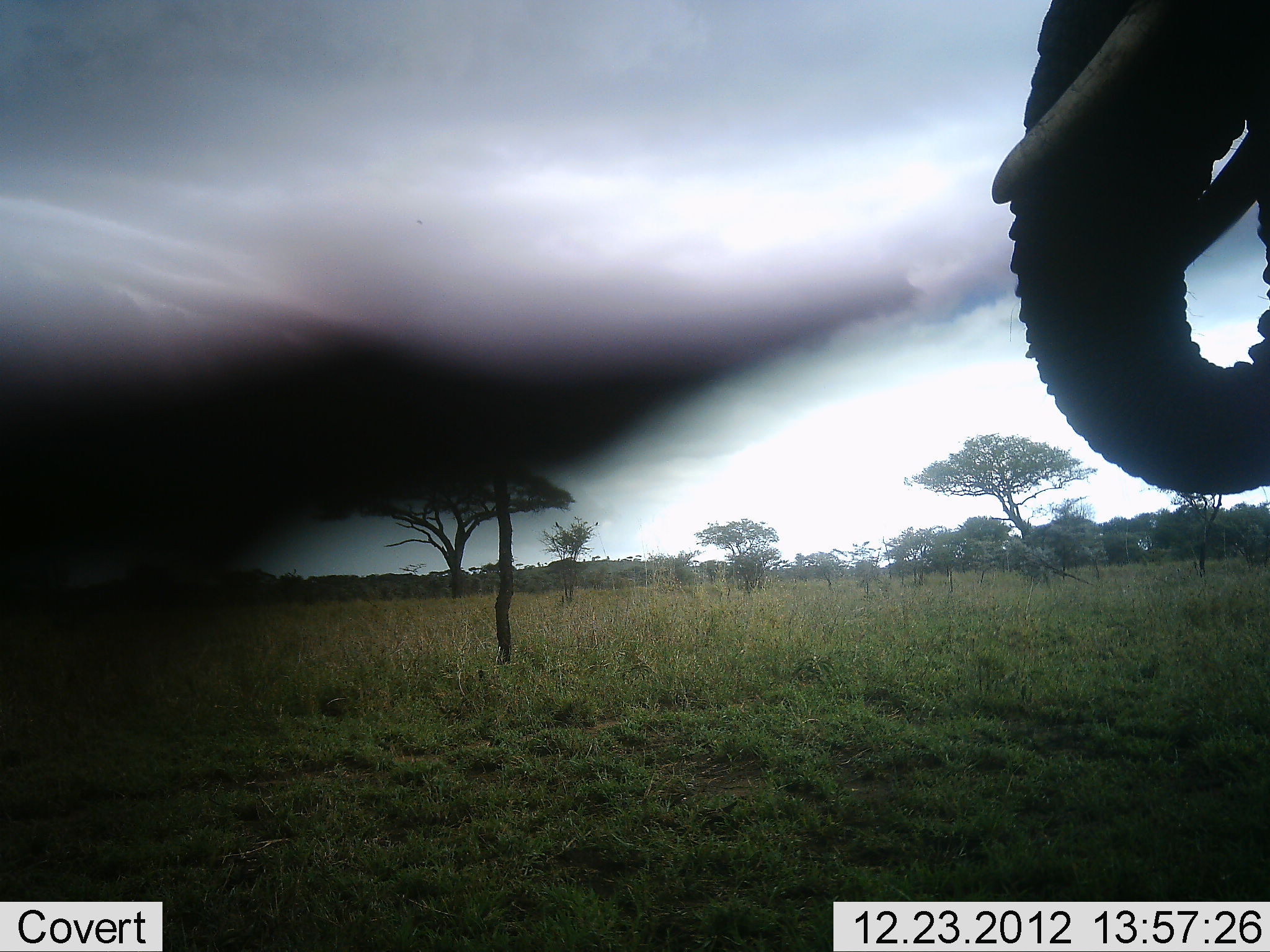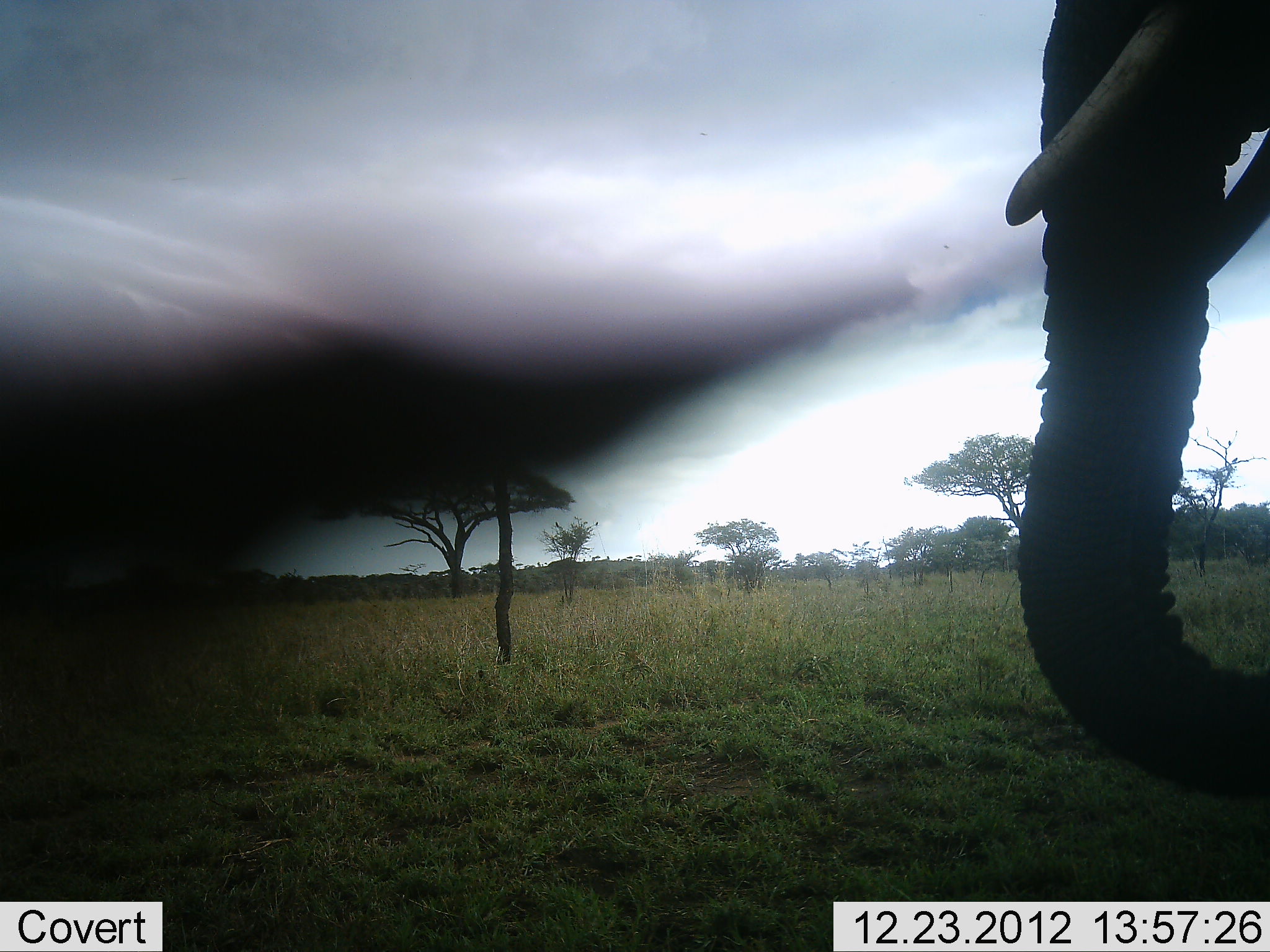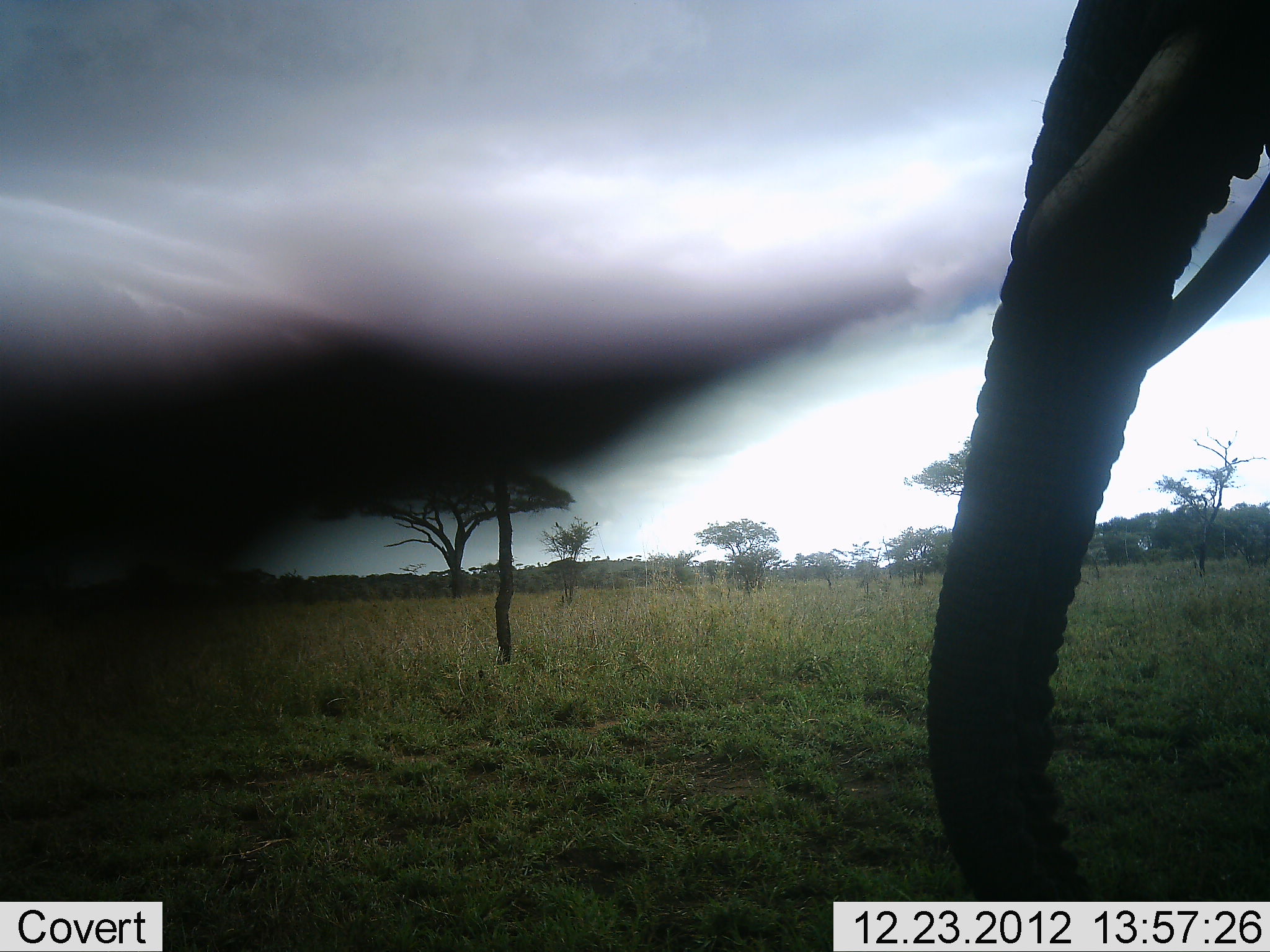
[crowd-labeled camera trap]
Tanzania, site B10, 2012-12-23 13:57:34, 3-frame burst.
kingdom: Animalia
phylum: Chordata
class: Mammalia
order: Proboscidea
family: Elephantidae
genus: Loxodonta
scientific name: Loxodonta africana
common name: african bush elephant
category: elephant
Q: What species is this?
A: Elephant (african bush elephant) (Loxodonta africana).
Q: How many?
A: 1.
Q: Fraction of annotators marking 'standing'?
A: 42%.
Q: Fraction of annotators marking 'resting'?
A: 0%.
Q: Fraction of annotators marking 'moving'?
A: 8%.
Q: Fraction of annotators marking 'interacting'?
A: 0%.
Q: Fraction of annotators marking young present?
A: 0%.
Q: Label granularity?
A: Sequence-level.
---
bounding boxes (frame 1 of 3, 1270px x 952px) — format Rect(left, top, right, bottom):
animal: Rect(992, 1, 1270, 498)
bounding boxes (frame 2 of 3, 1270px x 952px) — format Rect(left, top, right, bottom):
animal: Rect(1004, 1, 1270, 801)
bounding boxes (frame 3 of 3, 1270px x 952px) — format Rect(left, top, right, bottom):
animal: Rect(925, 0, 1270, 901)